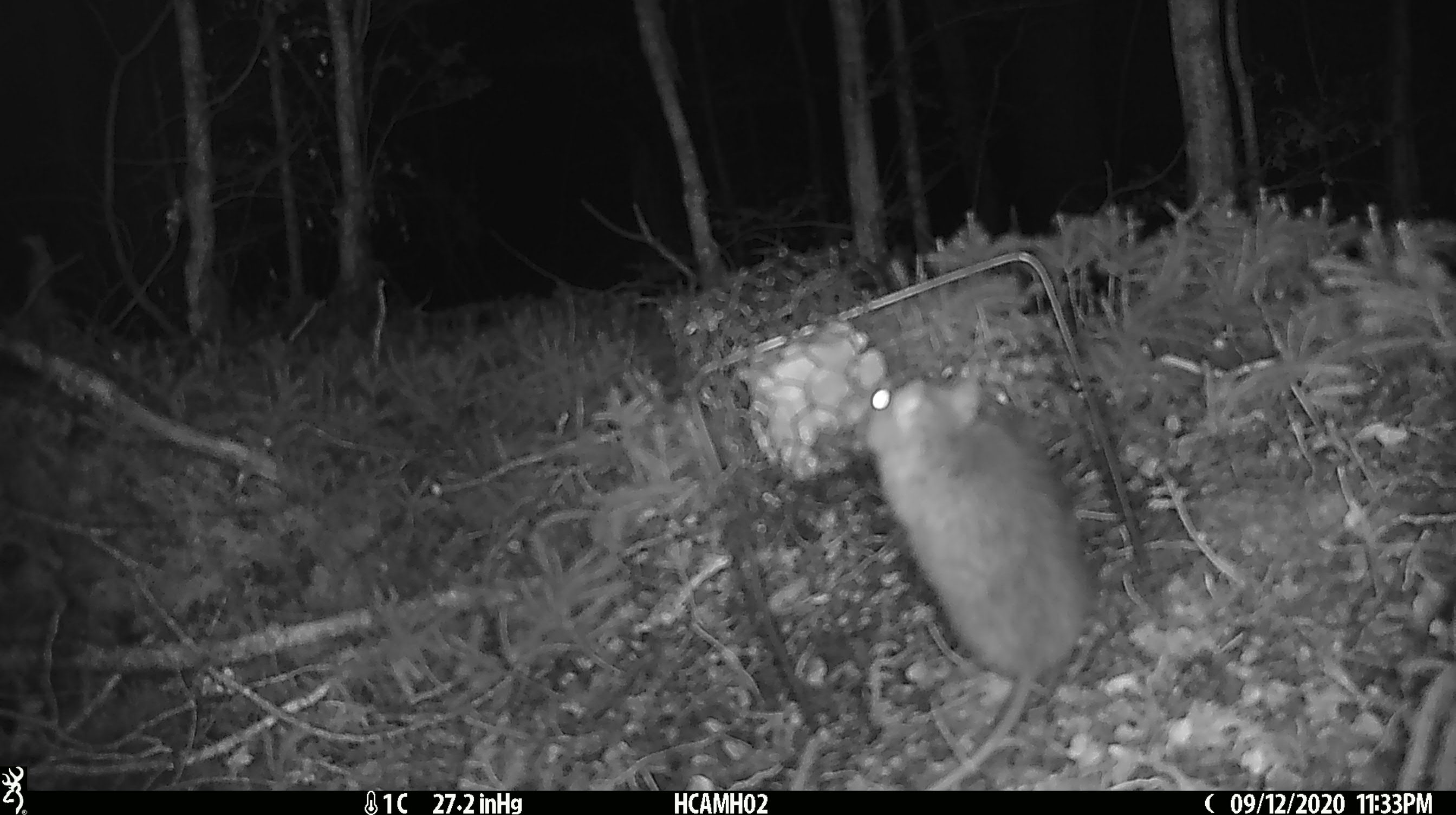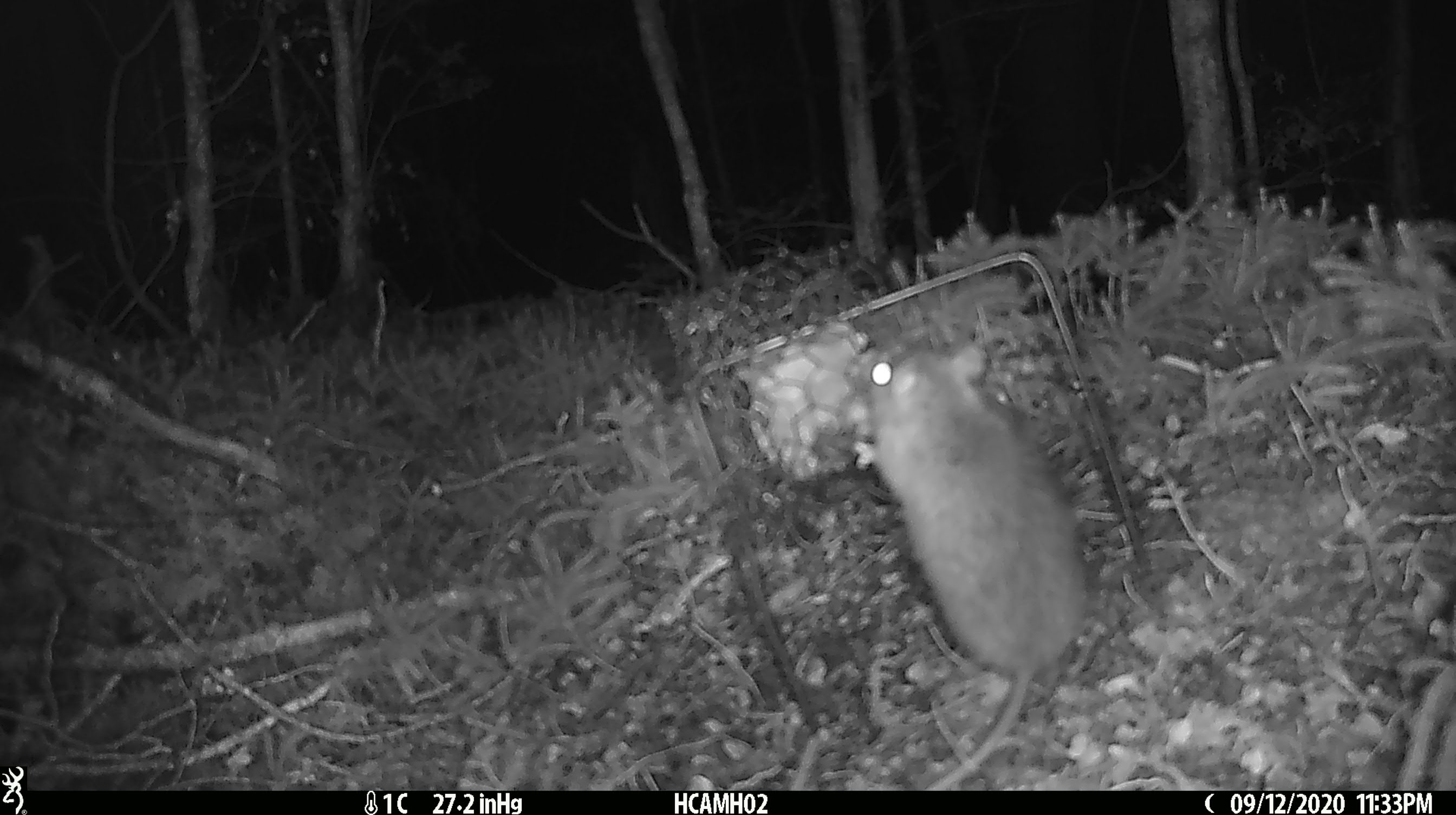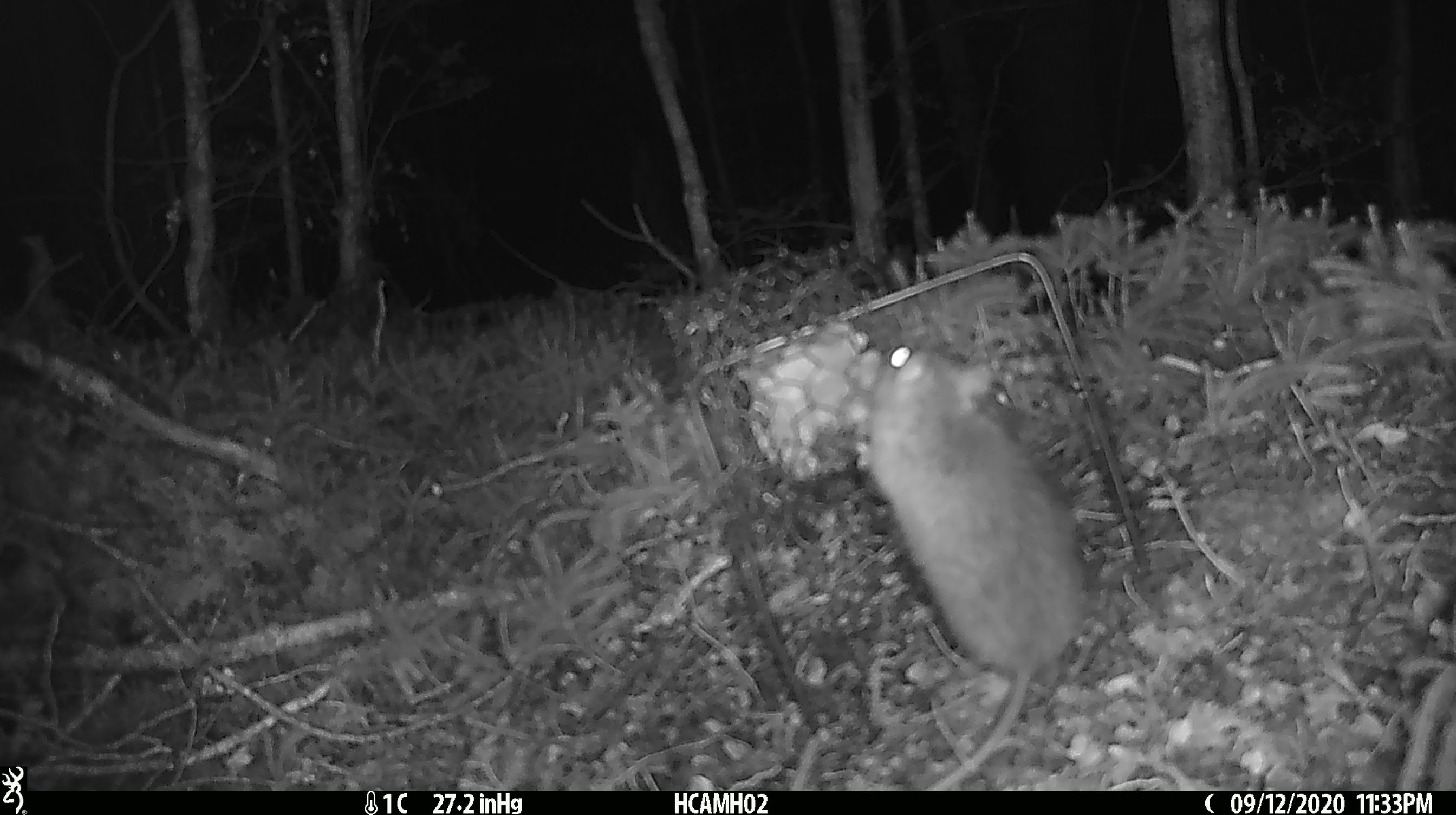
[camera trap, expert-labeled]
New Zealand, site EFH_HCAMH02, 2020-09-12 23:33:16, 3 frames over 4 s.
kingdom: Animalia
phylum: Chordata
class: Mammalia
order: Rodentia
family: Muridae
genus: Rattus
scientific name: Rattus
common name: rat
Rat (Rattus).